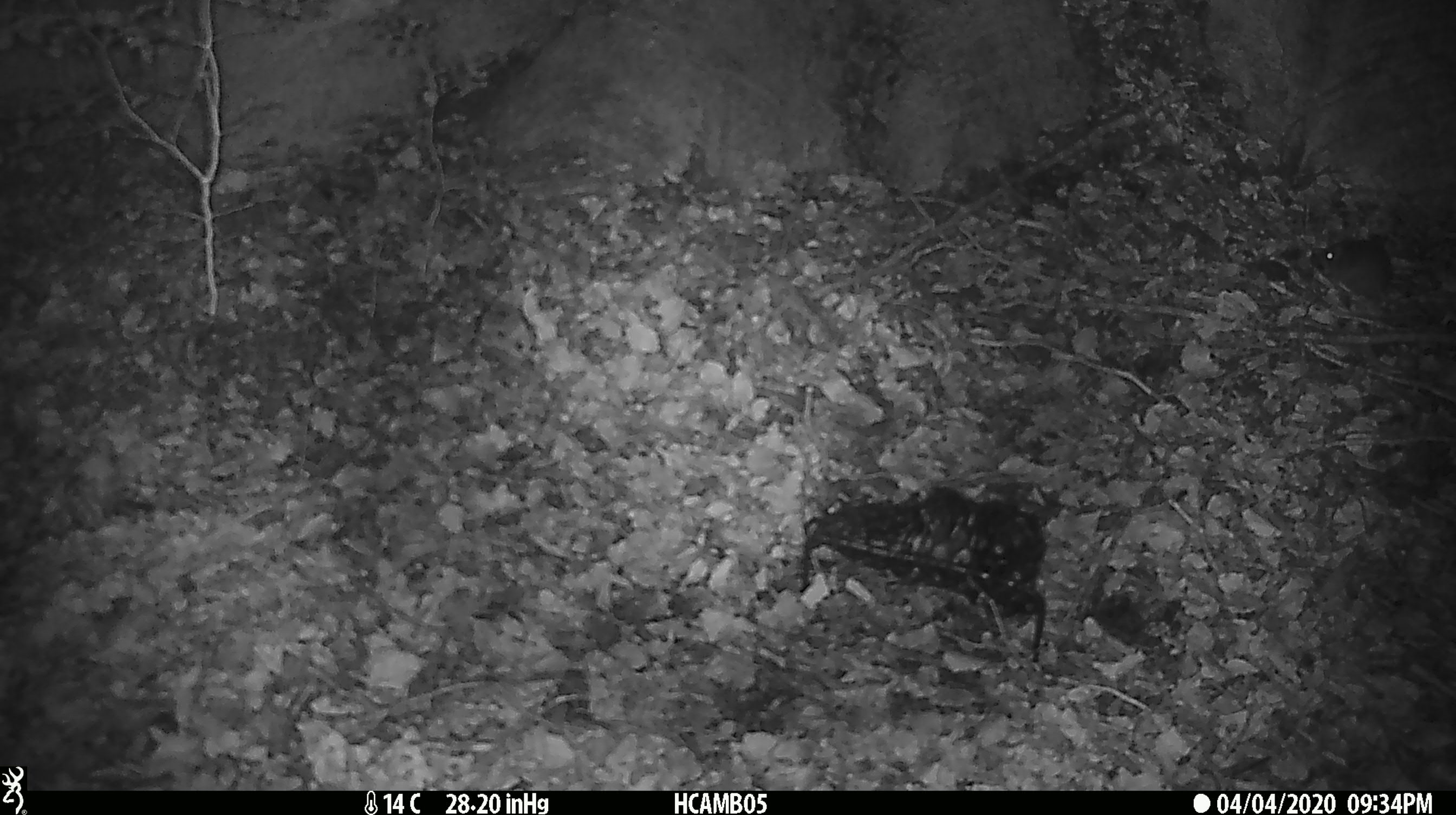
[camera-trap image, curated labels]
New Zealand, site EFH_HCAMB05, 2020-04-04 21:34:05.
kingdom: Animalia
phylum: Chordata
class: Mammalia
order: Rodentia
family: Muridae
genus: Mus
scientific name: Mus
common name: mouse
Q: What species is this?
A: Mouse (Mus).